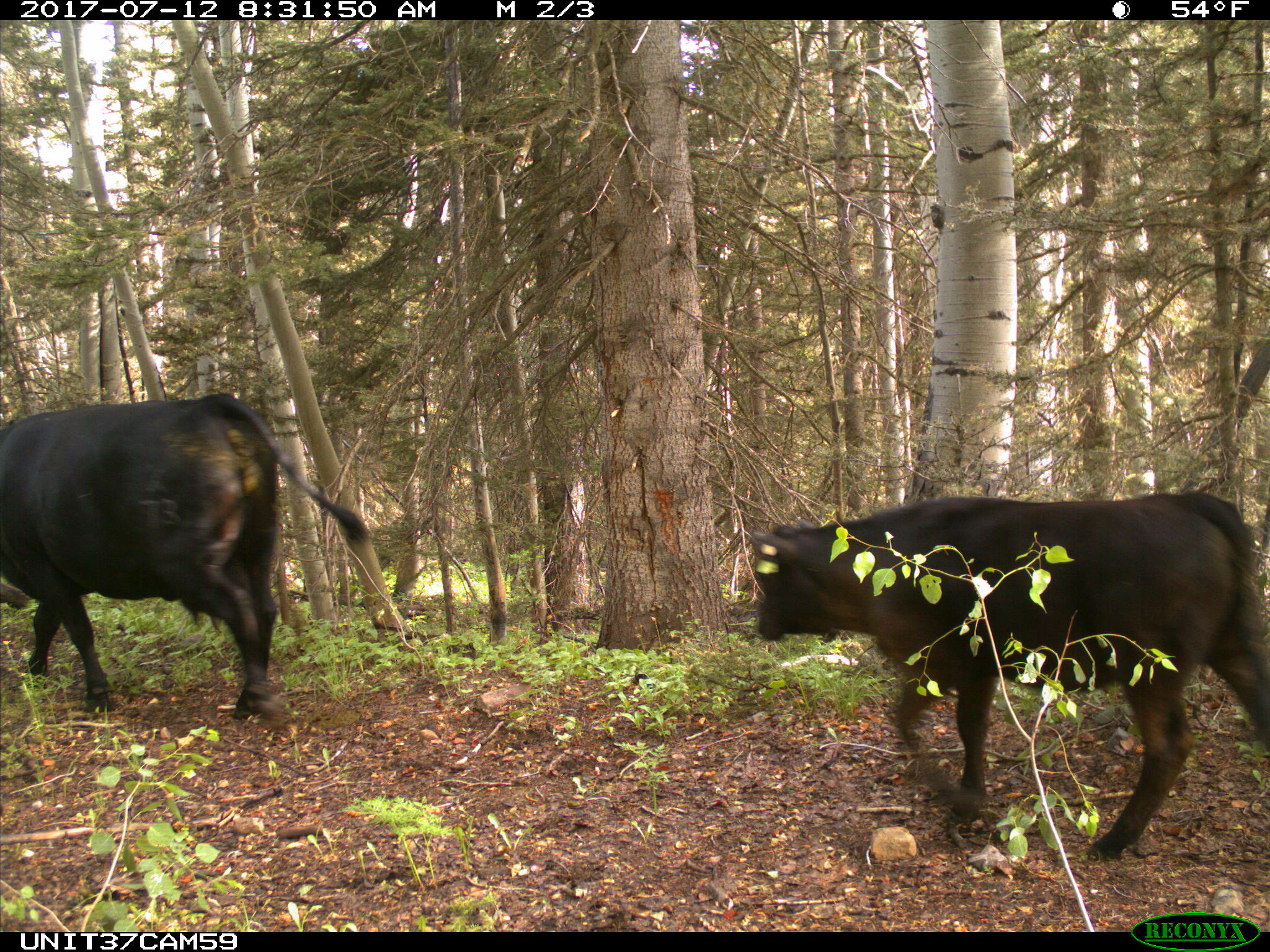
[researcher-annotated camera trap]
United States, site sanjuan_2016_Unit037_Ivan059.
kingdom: Animalia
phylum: Chordata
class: Mammalia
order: Artiodactyla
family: Bovidae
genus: Bos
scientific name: Bos taurus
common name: domestic cow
Bos taurus (domestic cow).